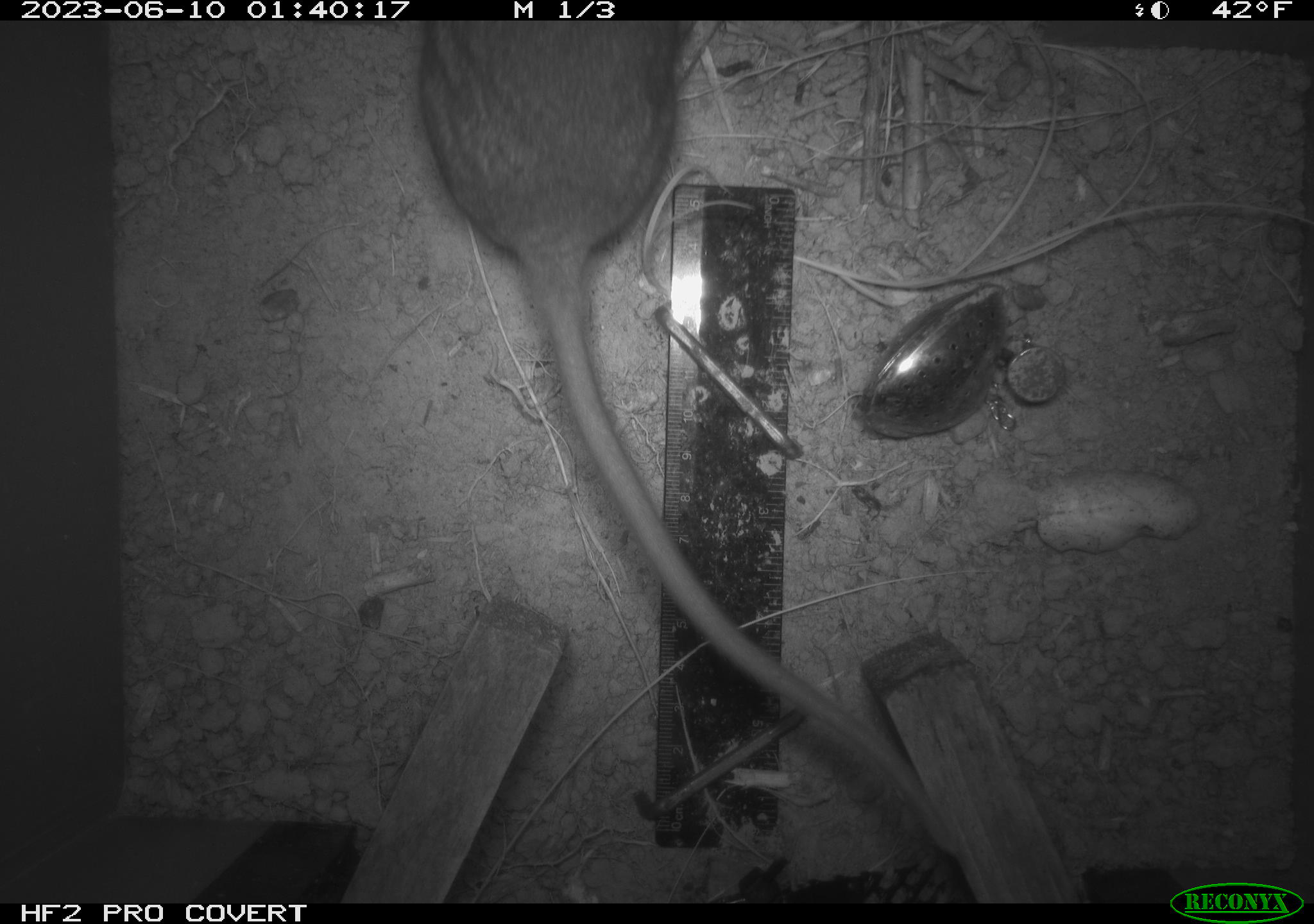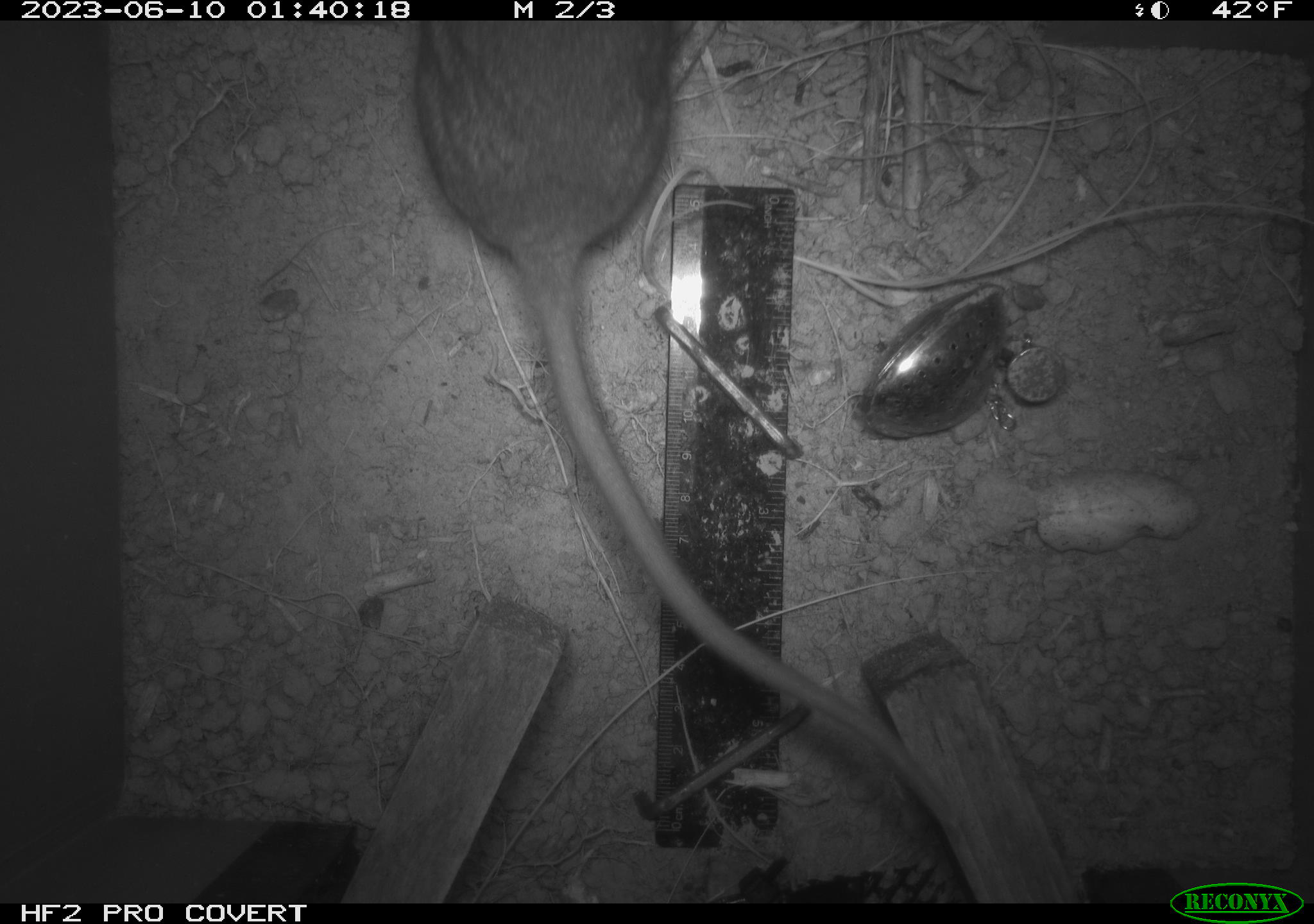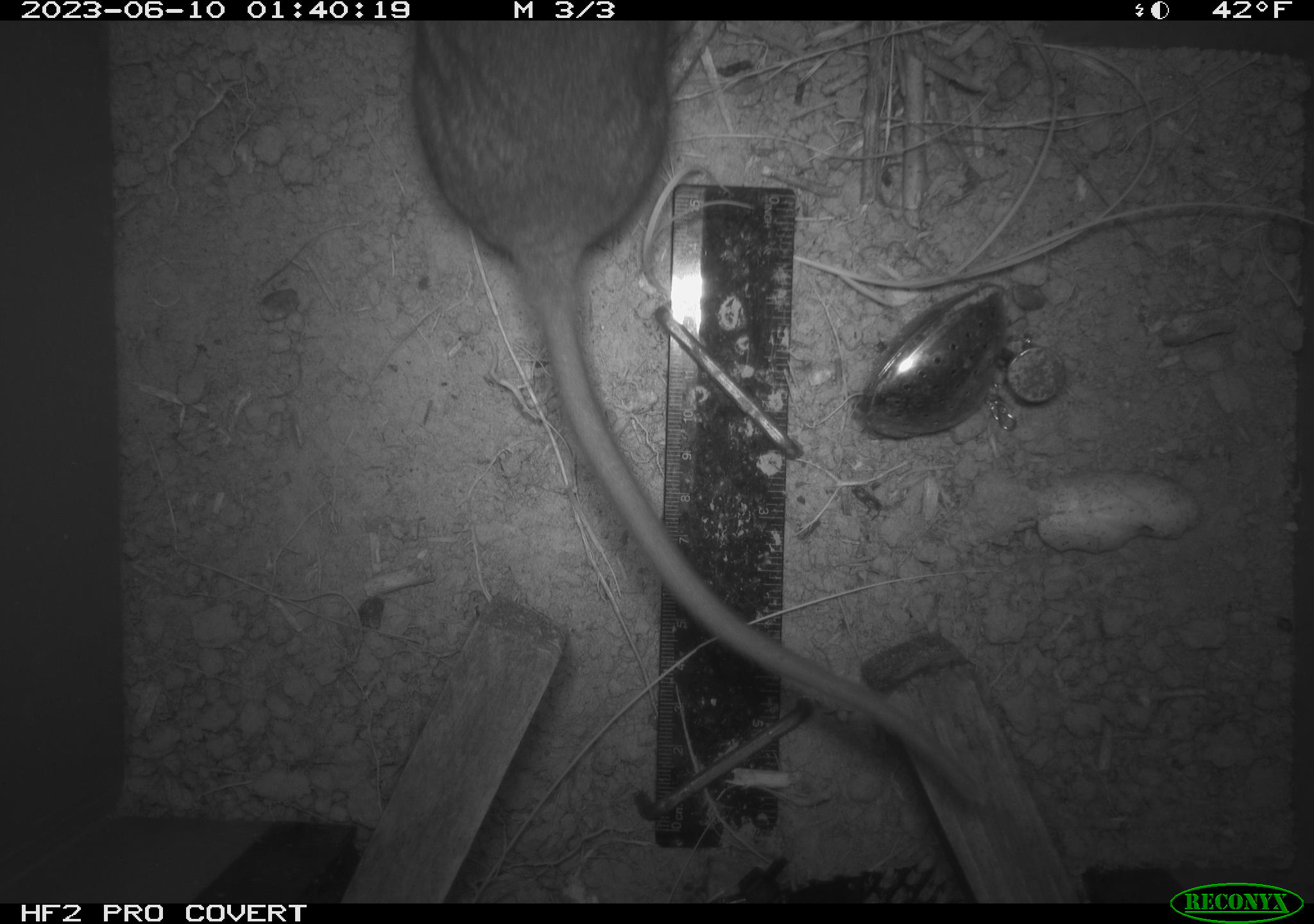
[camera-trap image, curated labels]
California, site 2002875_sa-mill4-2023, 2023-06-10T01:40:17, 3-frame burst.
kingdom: Animalia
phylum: Chordata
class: Mammalia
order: Rodentia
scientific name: Rodentia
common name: mouse species